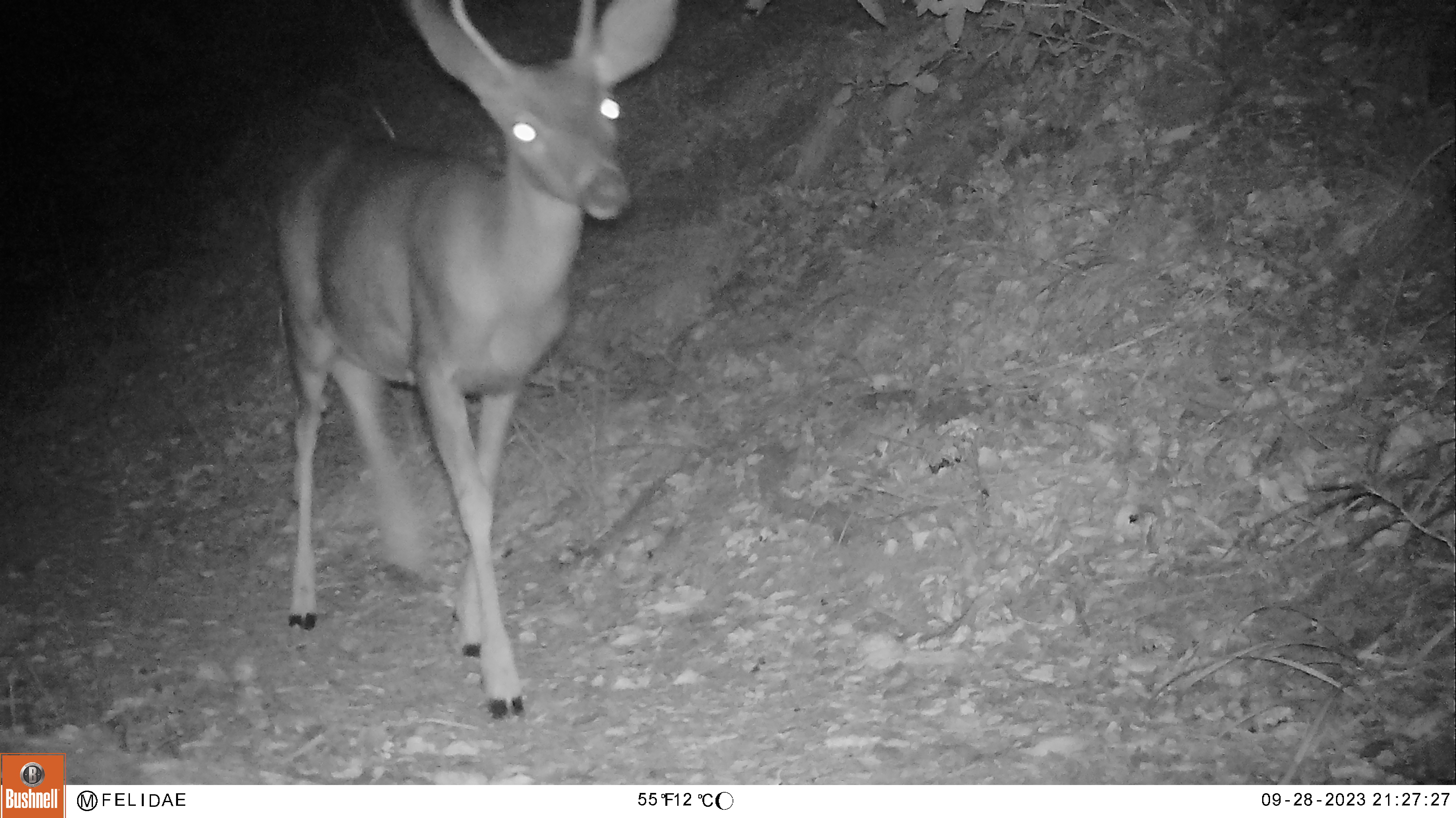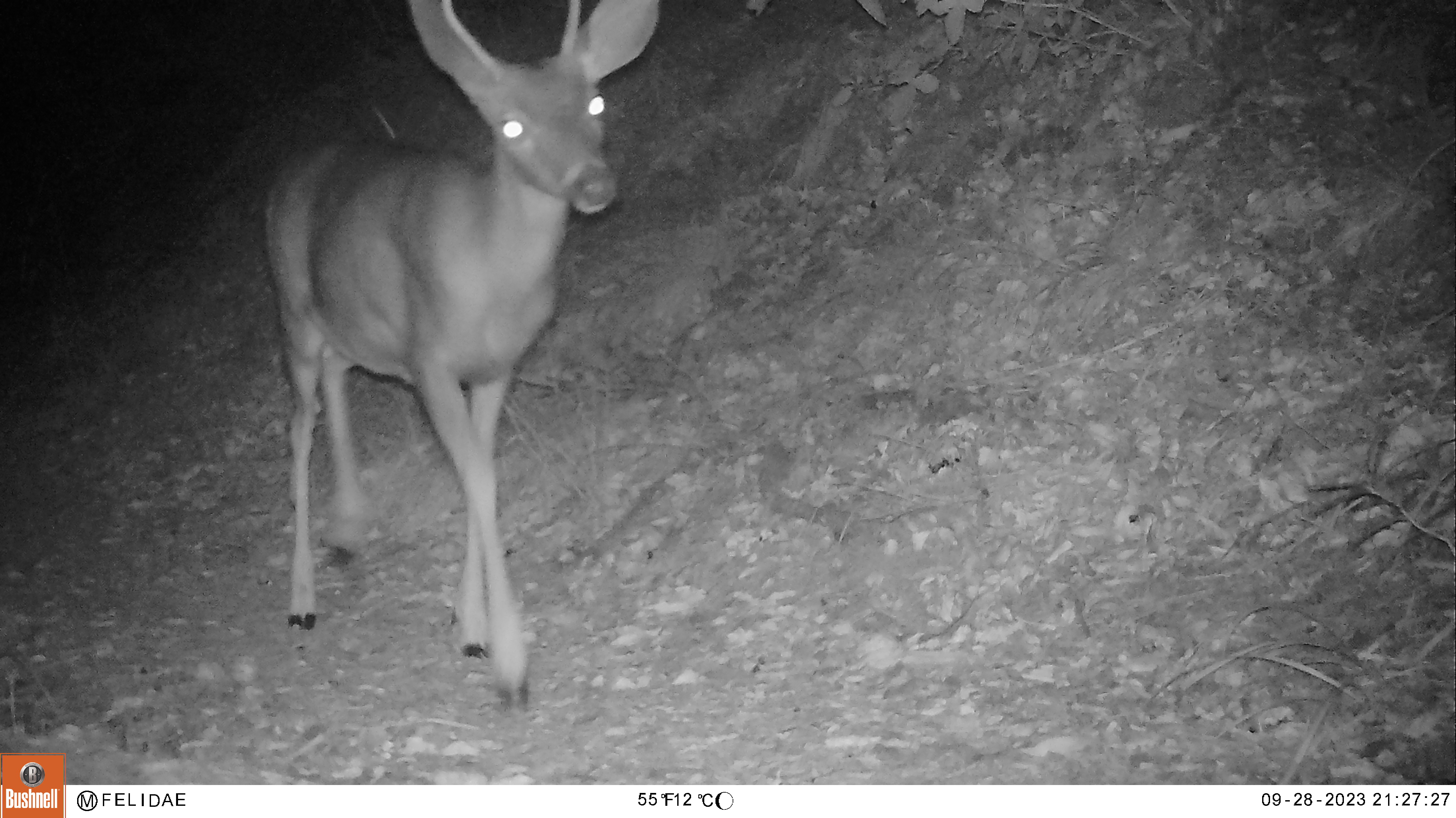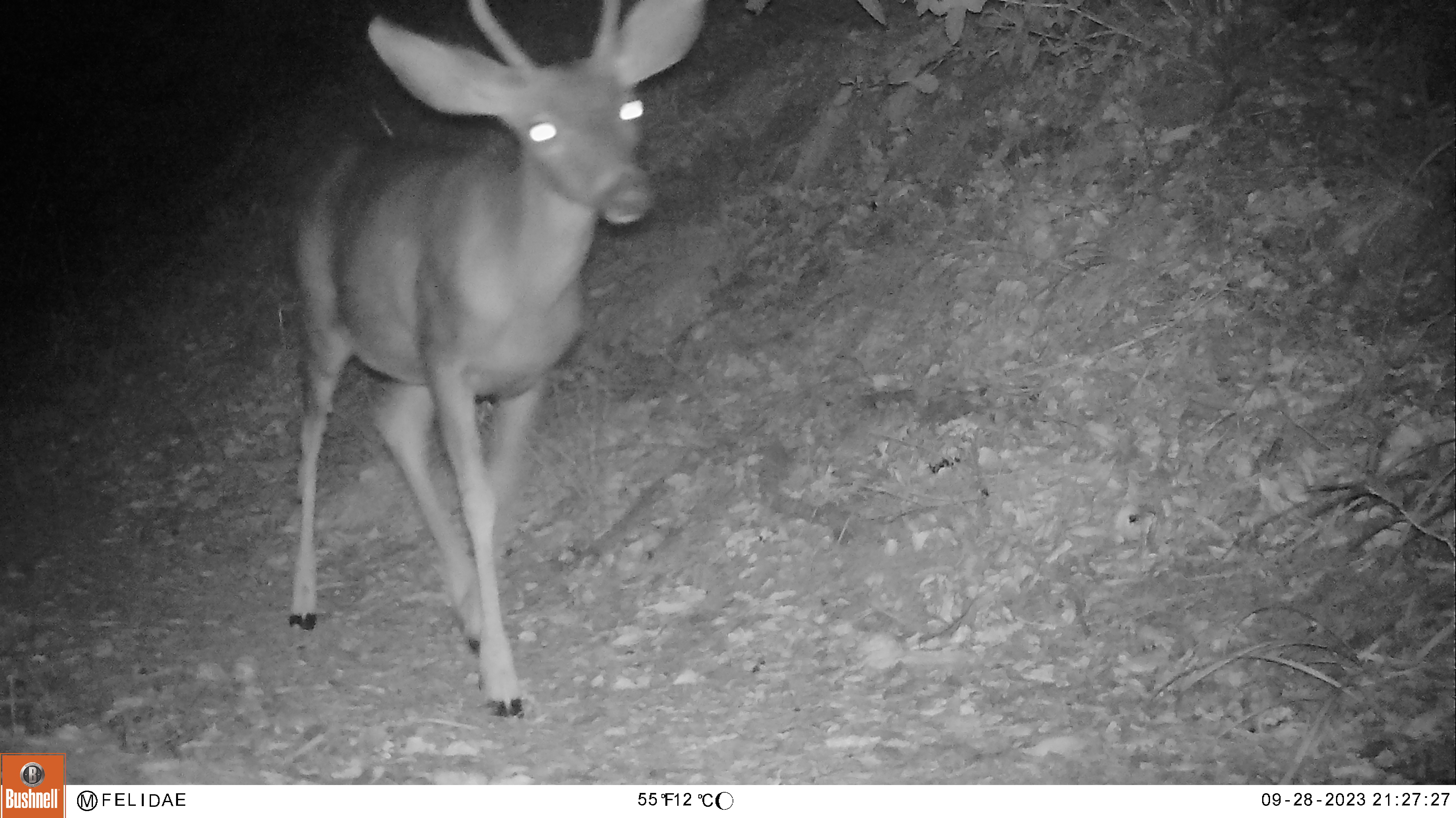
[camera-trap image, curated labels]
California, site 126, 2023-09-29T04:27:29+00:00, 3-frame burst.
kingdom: Animalia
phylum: Chordata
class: Mammalia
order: Artiodactyla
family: Cervidae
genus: Odocoileus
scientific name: Odocoileus hemionus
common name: mule deer